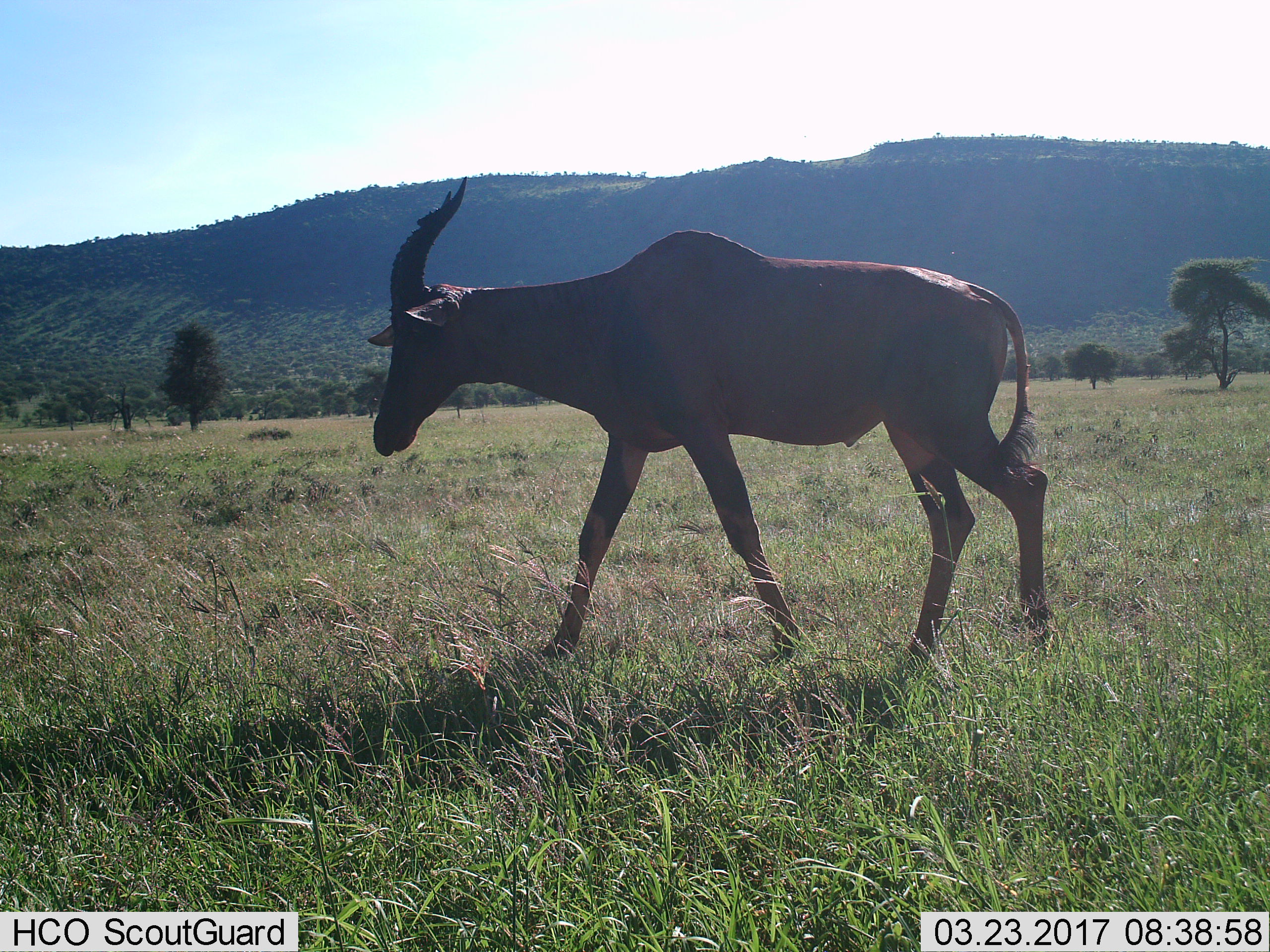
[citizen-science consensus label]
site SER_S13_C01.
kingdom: Animalia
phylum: Chordata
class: Mammalia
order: Artiodactyla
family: Bovidae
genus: Damaliscus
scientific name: Damaliscus lunatus jimela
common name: topi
Topi (Damaliscus lunatus jimela), count 1. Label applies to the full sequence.